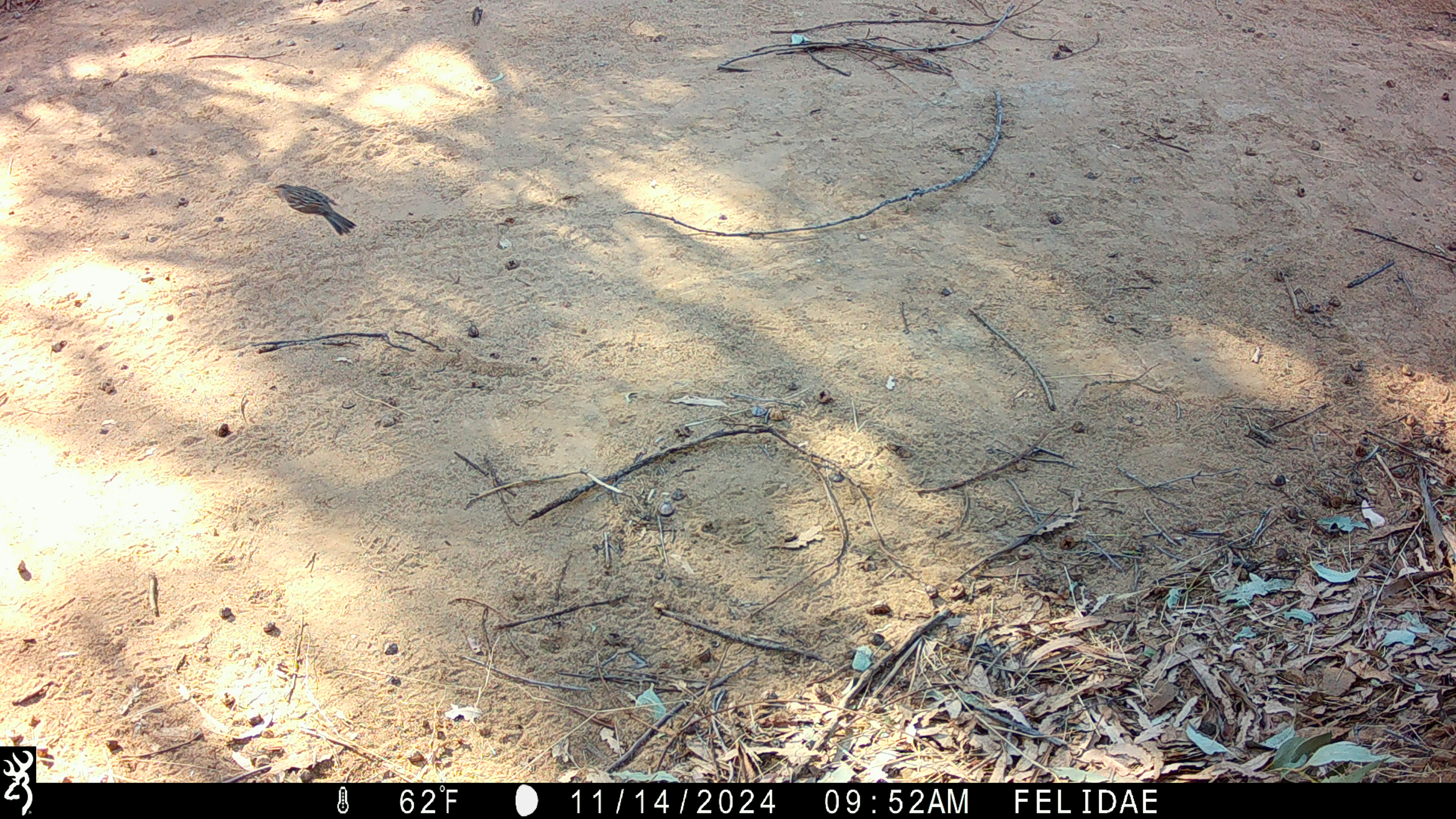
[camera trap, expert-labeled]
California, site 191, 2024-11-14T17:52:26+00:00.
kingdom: Animalia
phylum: Chordata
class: Aves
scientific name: Aves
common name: bird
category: unknown bird